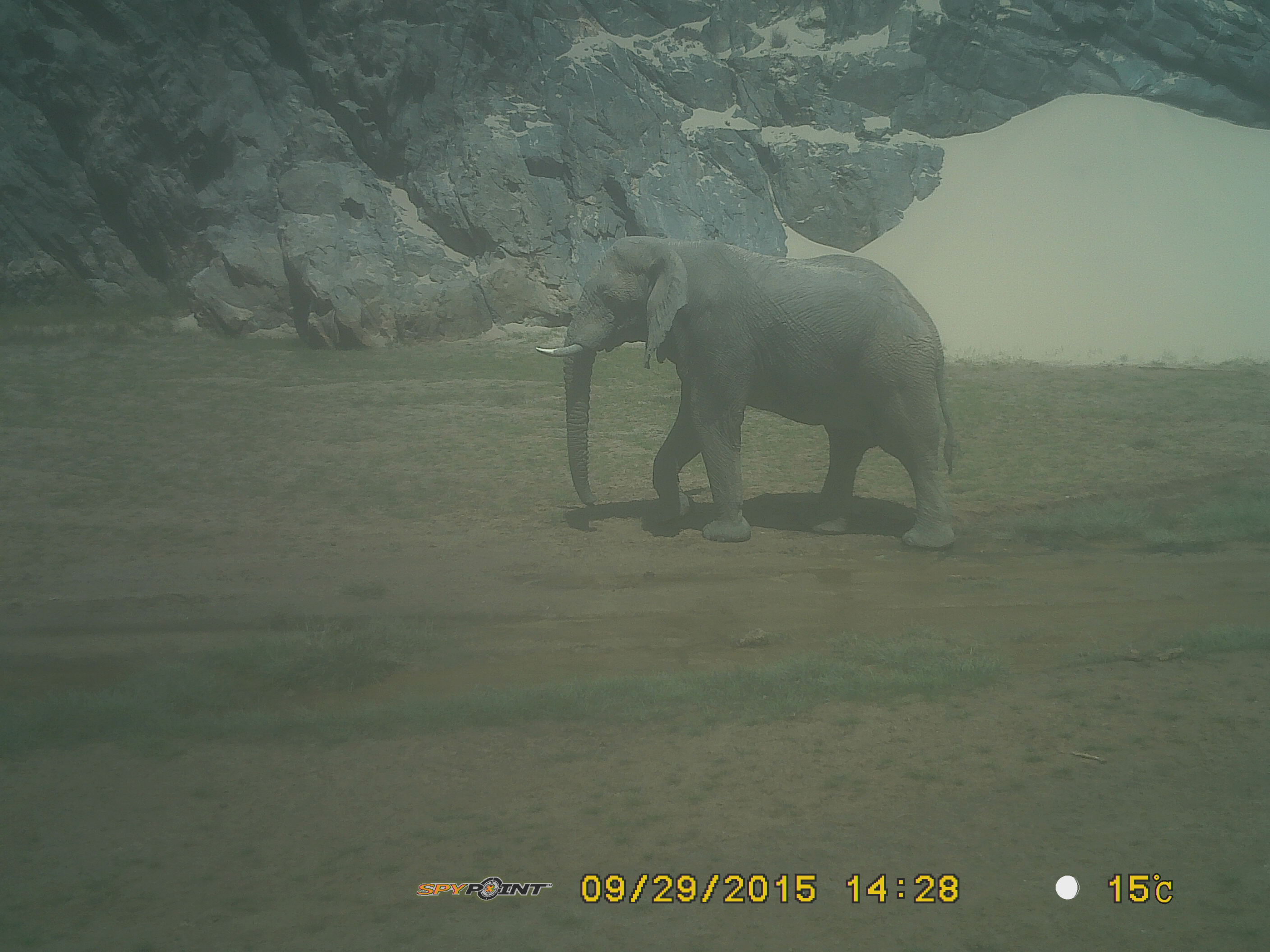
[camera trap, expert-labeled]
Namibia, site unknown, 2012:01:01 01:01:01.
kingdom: Animalia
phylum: Chordata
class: Mammalia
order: Proboscidea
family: Elephantidae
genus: Loxodonta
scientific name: Loxodonta africana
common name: african elephant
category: loxodanta africana